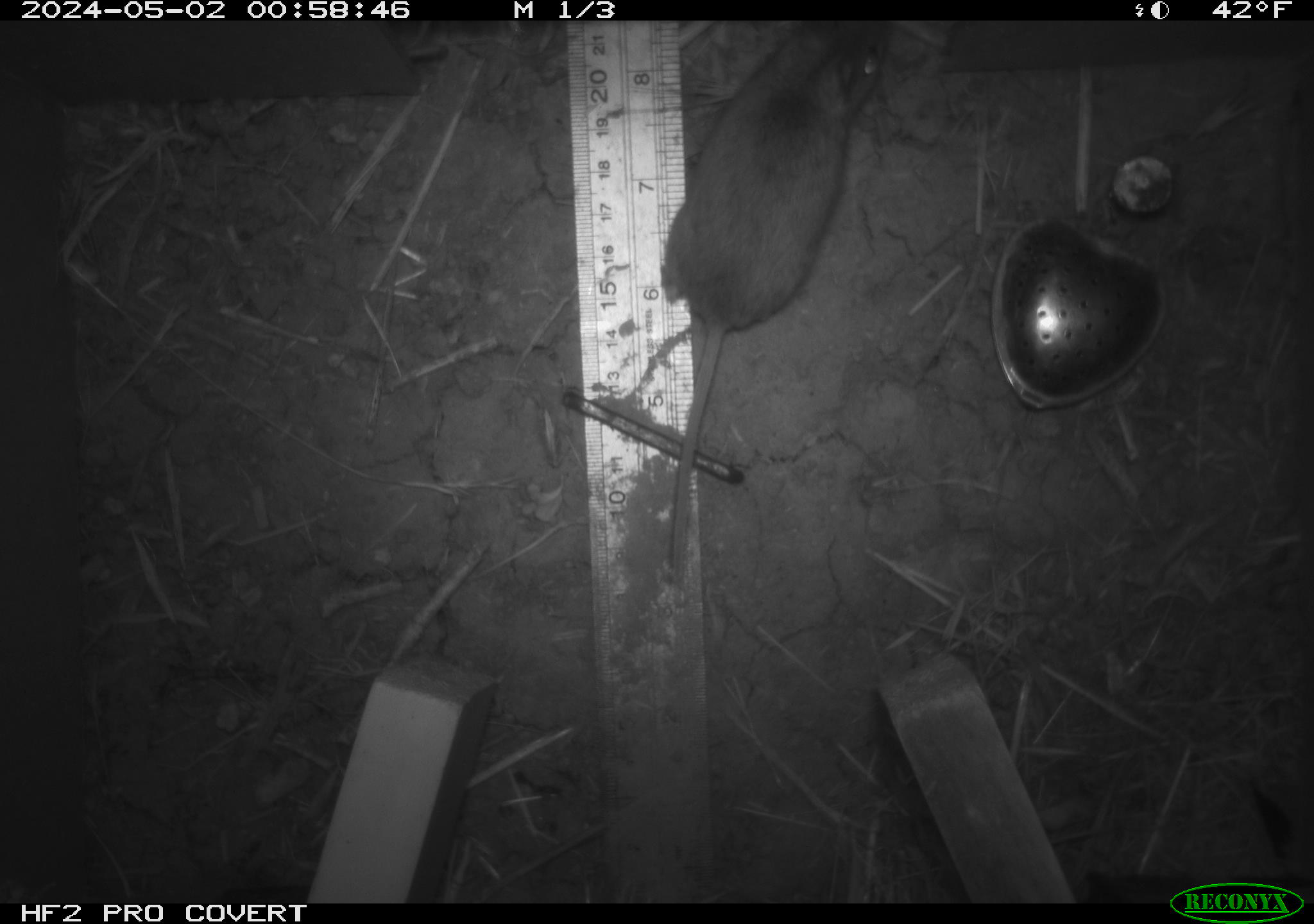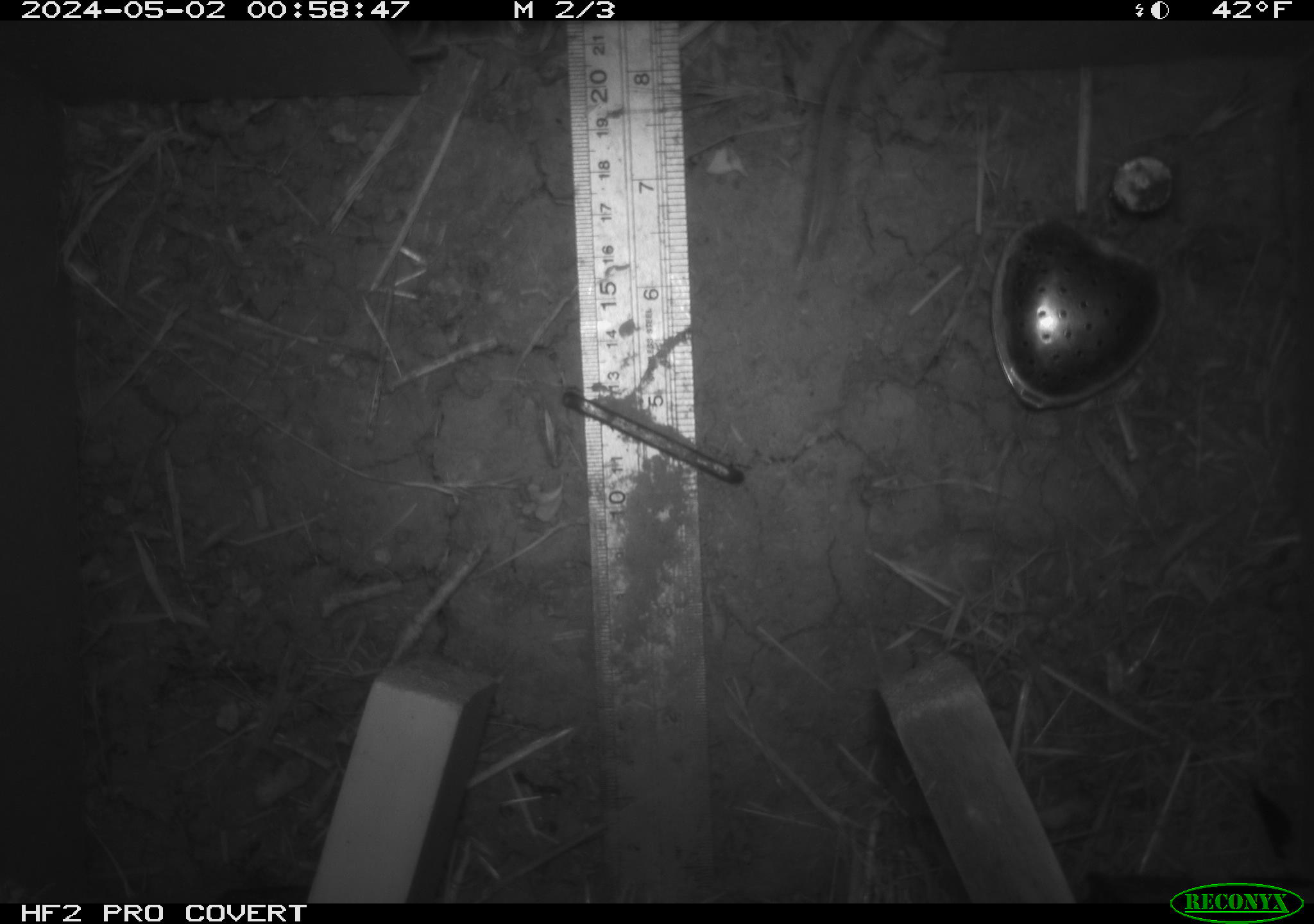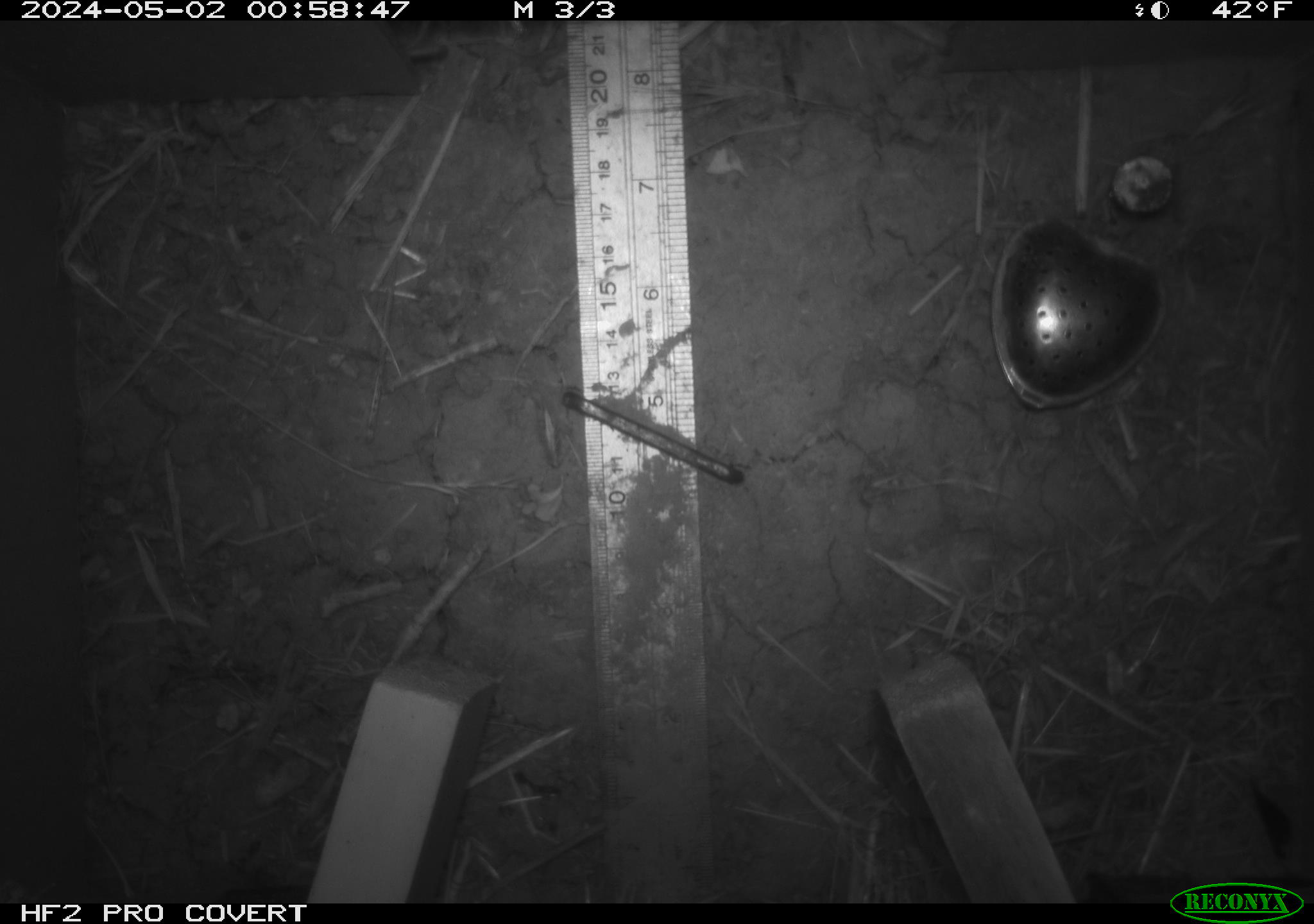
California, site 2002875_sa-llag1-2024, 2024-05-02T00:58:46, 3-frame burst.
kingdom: Animalia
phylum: Chordata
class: Mammalia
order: Rodentia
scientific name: Rodentia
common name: mouse species